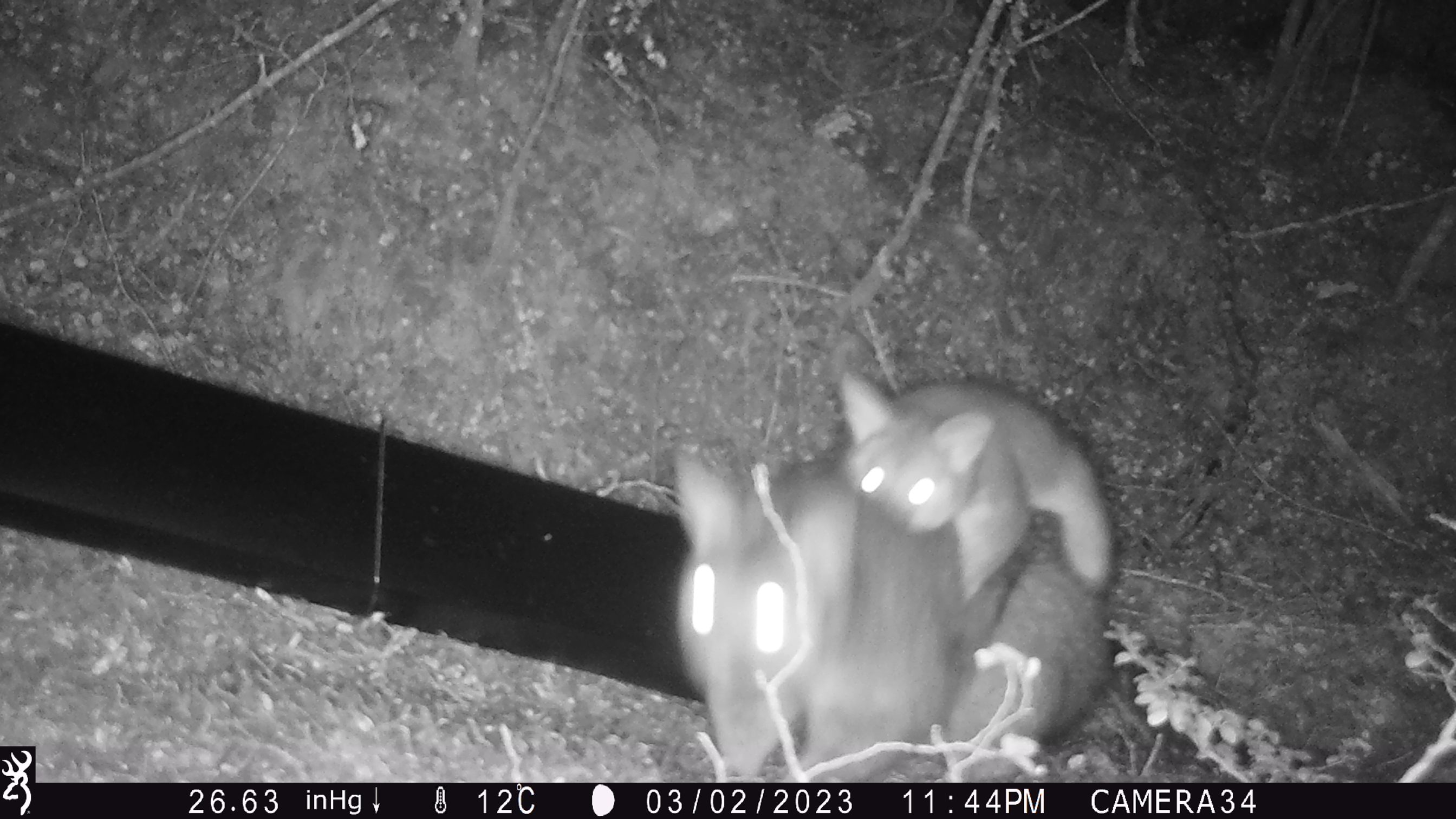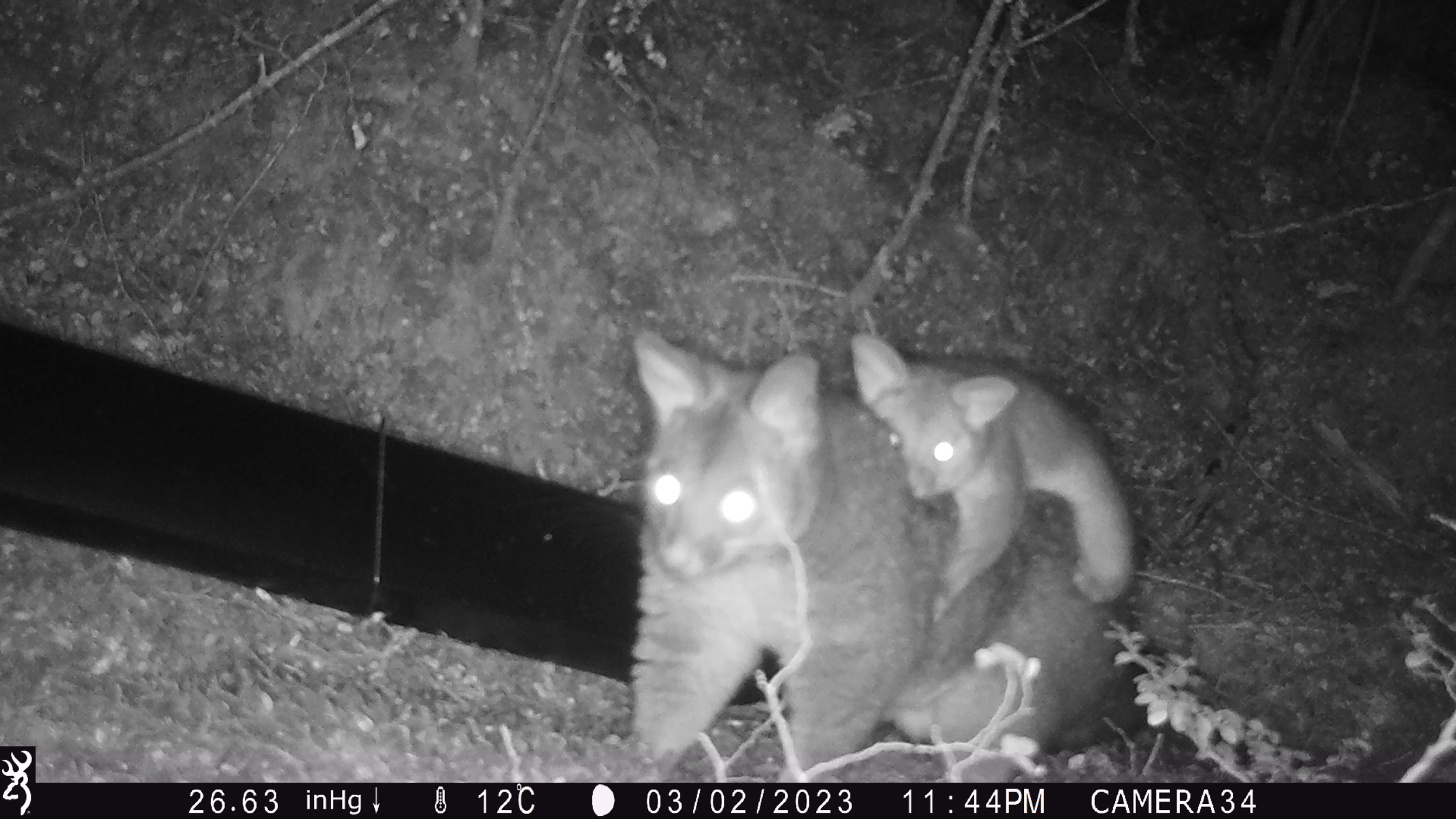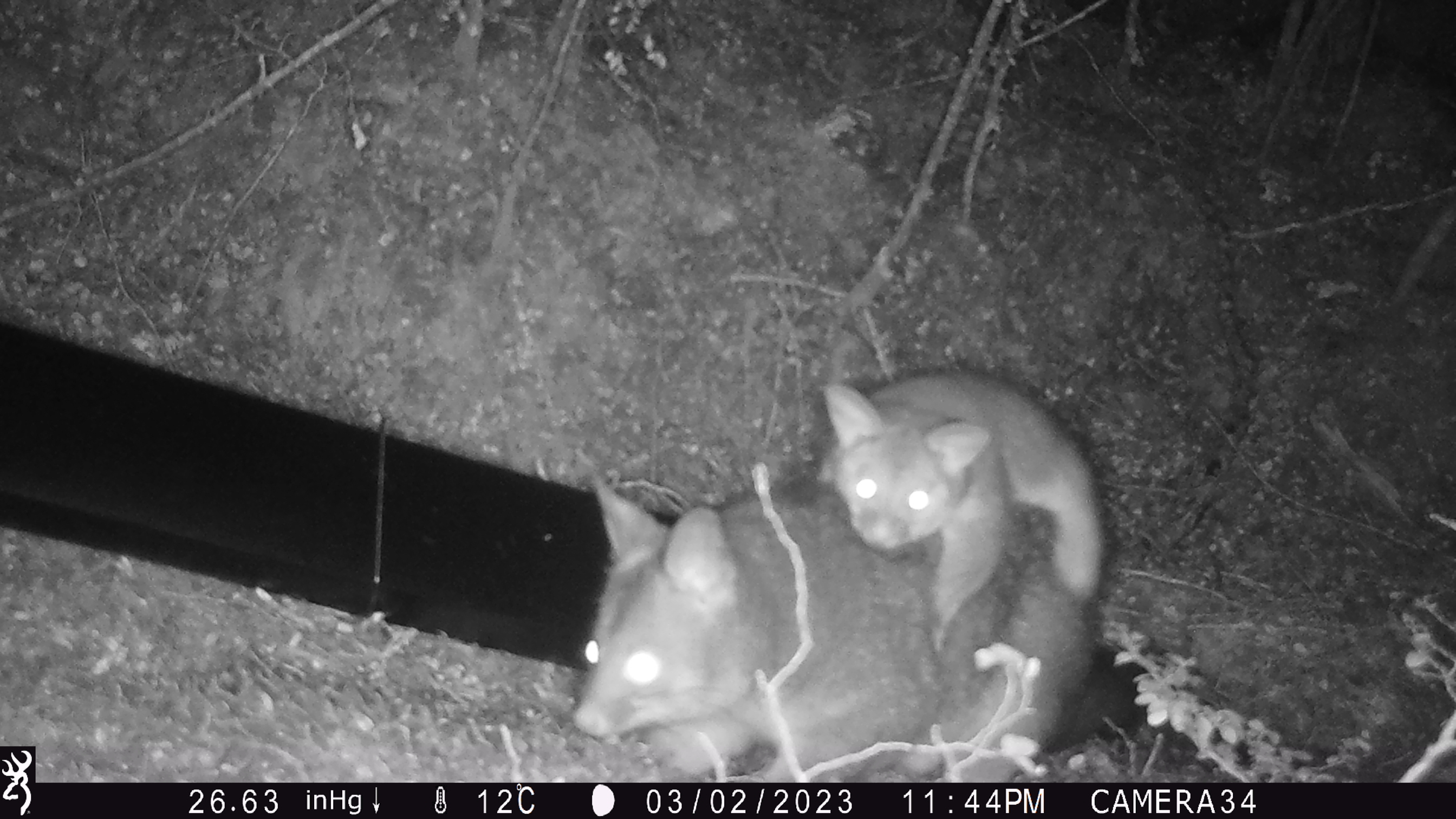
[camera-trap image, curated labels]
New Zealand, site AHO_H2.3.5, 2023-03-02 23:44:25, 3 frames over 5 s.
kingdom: Animalia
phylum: Chordata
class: Mammalia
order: Carnivora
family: Mustelidae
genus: Mustela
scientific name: Mustela erminea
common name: stoat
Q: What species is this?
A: Stoat (Mustela erminea).